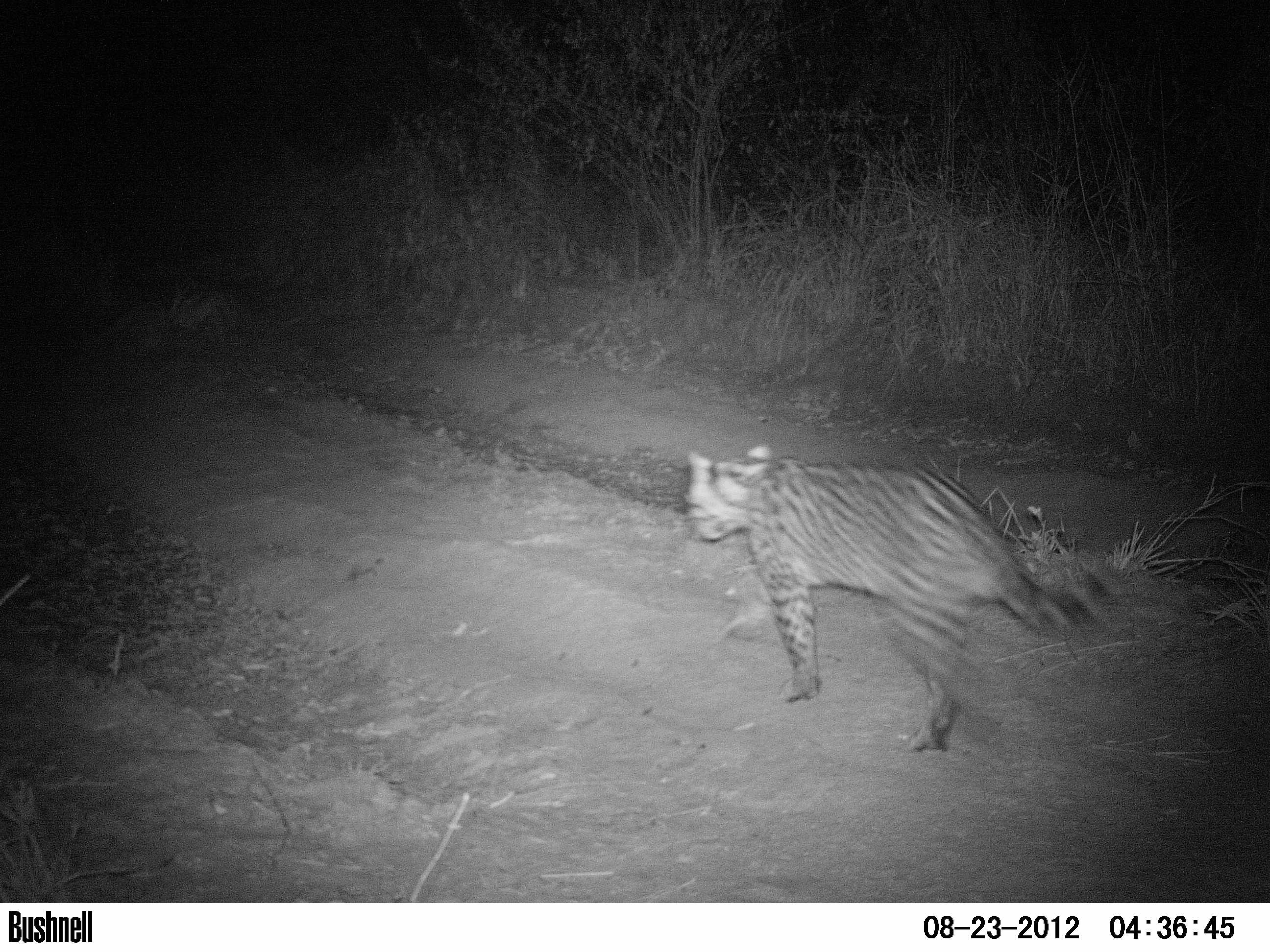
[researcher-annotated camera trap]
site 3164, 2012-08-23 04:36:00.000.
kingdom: Animalia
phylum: Chordata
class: Mammalia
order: Carnivora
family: Felidae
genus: Leopardus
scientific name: Leopardus pardalis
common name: ocelot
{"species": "Leopardus pardalis (ocelot)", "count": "1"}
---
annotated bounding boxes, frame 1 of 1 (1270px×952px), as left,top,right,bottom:
leopardus pardalis: 685,440,1114,756